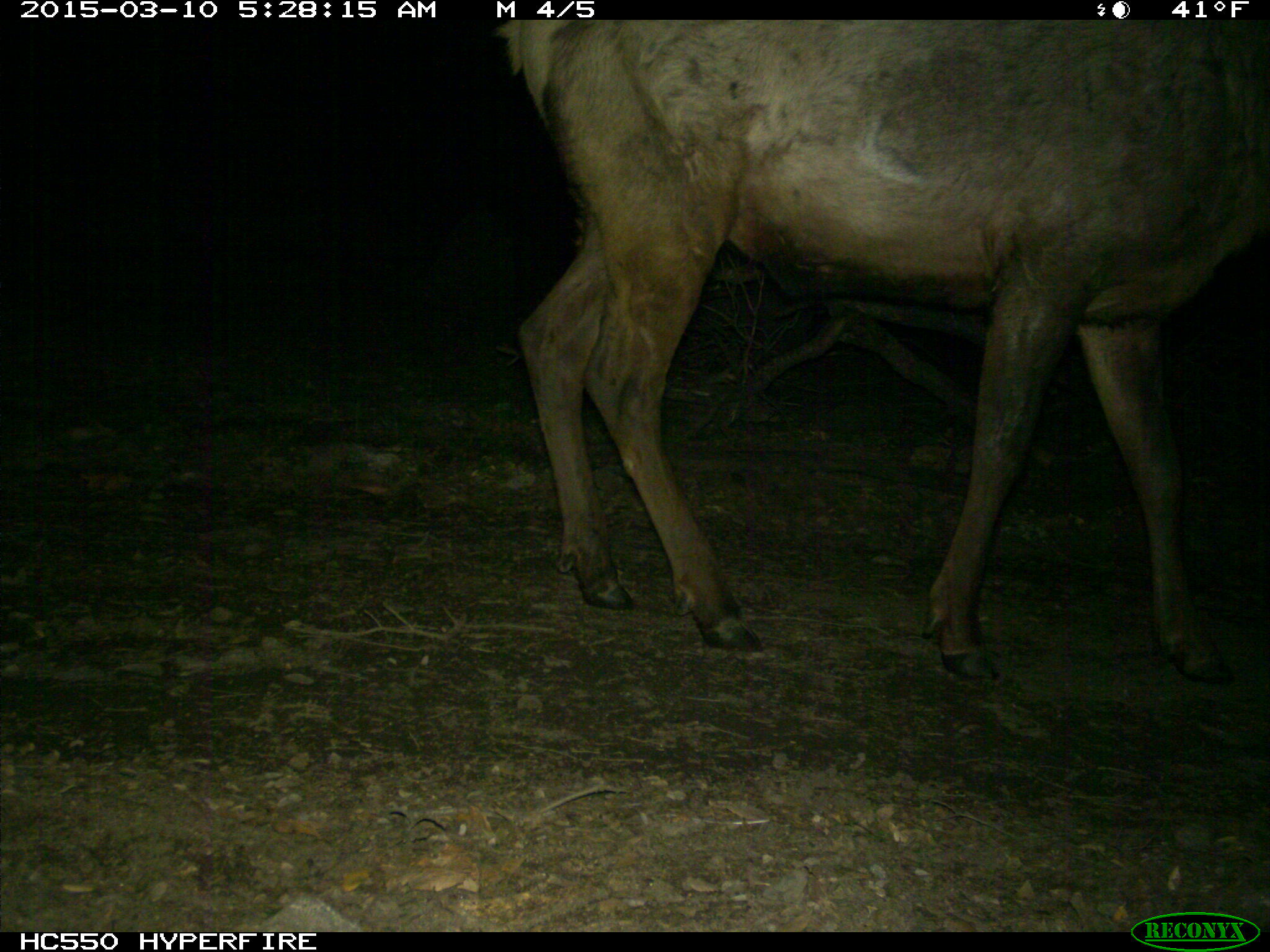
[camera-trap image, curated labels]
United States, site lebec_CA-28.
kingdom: Animalia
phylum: Chordata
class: Mammalia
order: Artiodactyla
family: Cervidae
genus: Cervus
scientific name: Cervus canadensis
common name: elk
Cervus canadensis (elk).